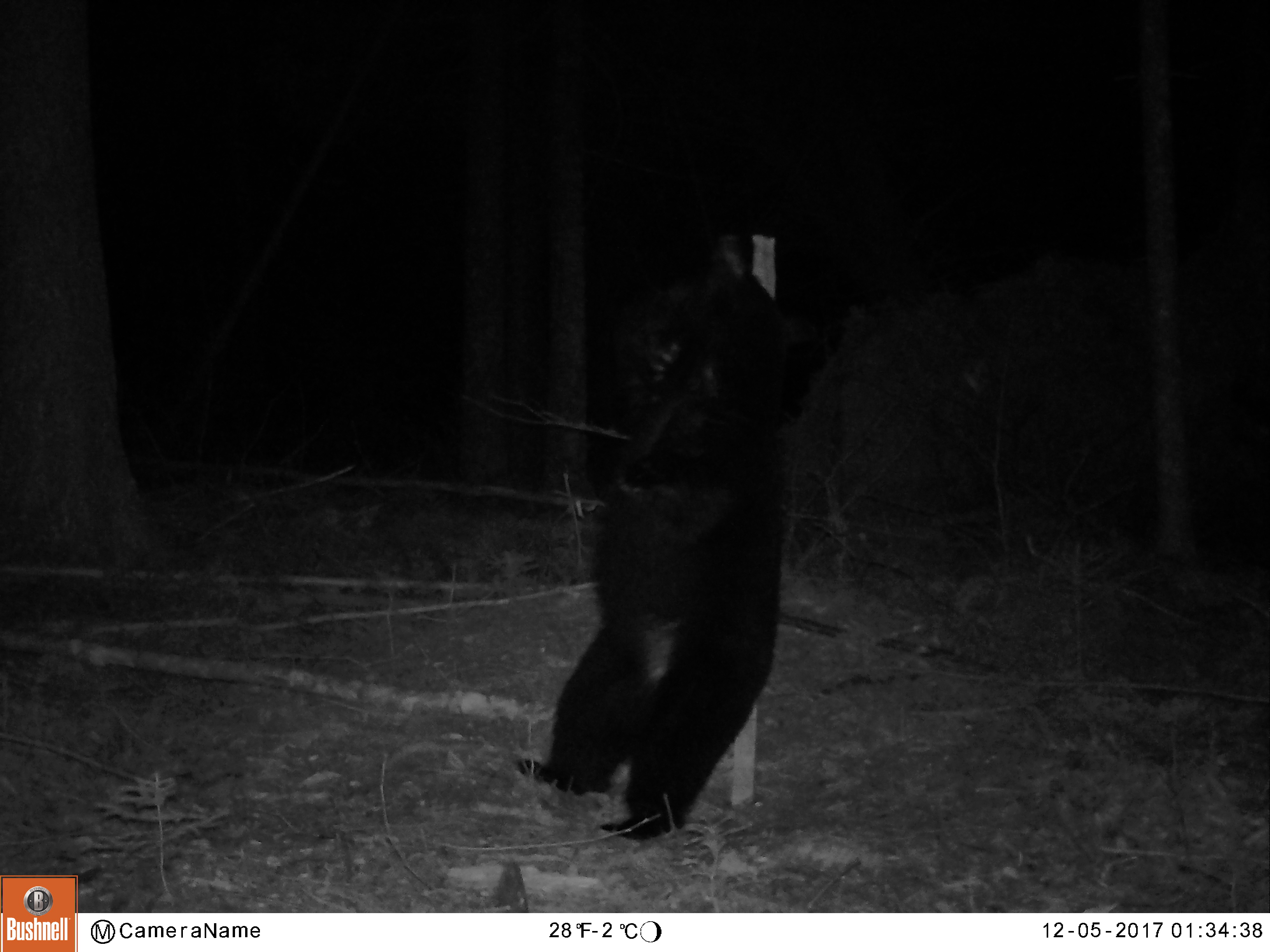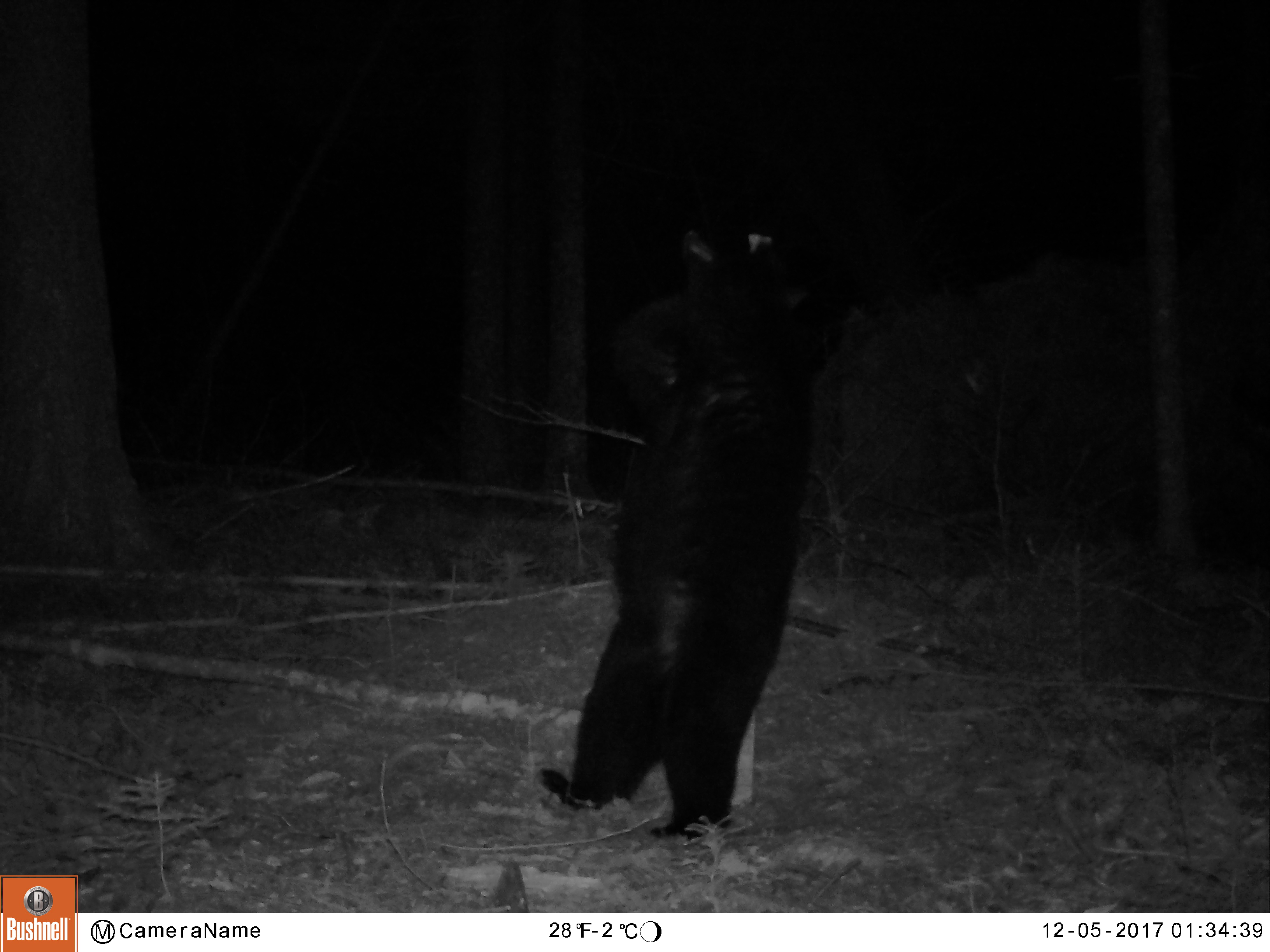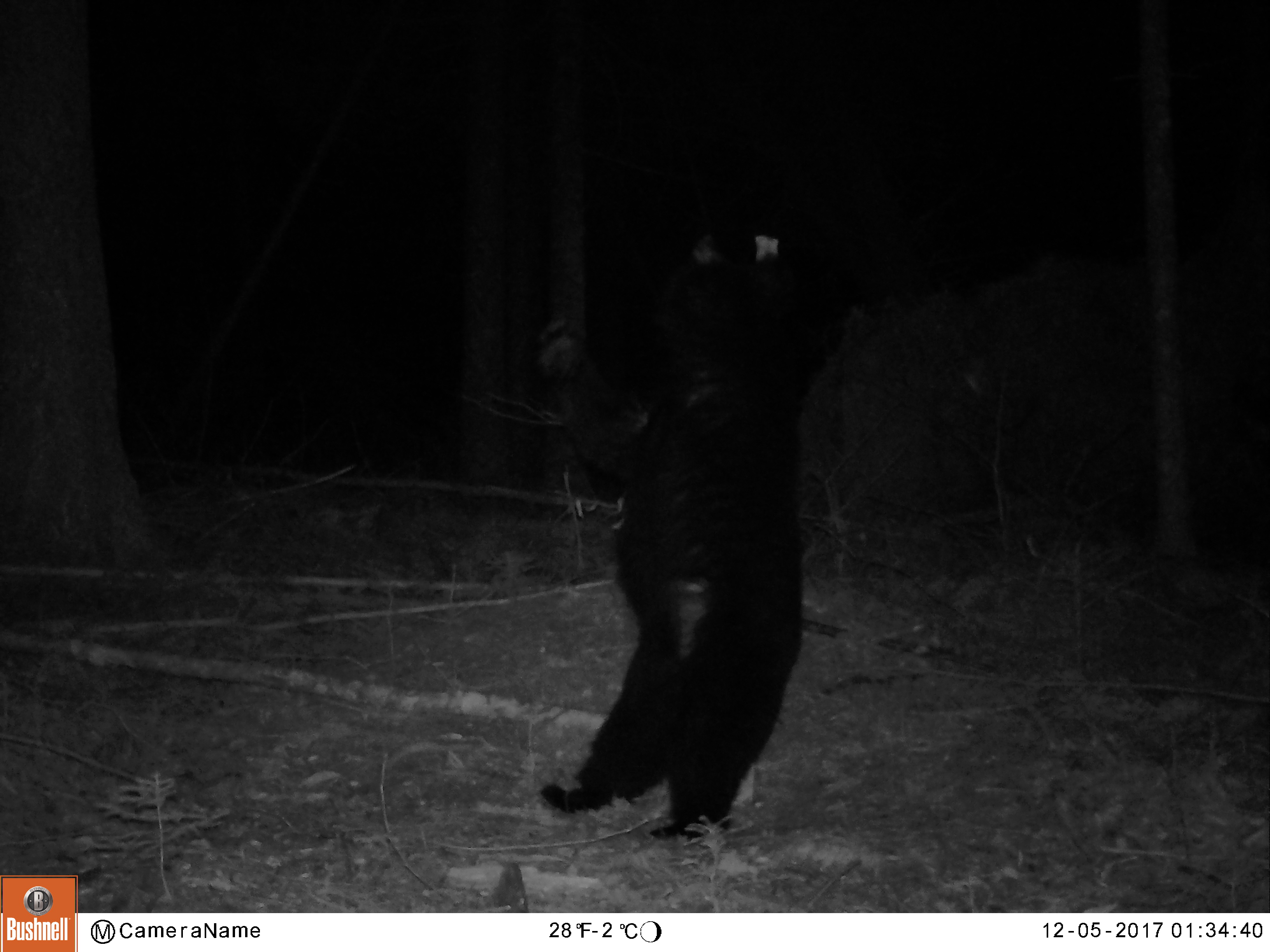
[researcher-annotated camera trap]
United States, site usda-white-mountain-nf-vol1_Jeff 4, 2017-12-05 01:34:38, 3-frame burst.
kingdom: Animalia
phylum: Chordata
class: Mammalia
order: Carnivora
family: Ursidae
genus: Ursus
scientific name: Ursus americanus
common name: black bear